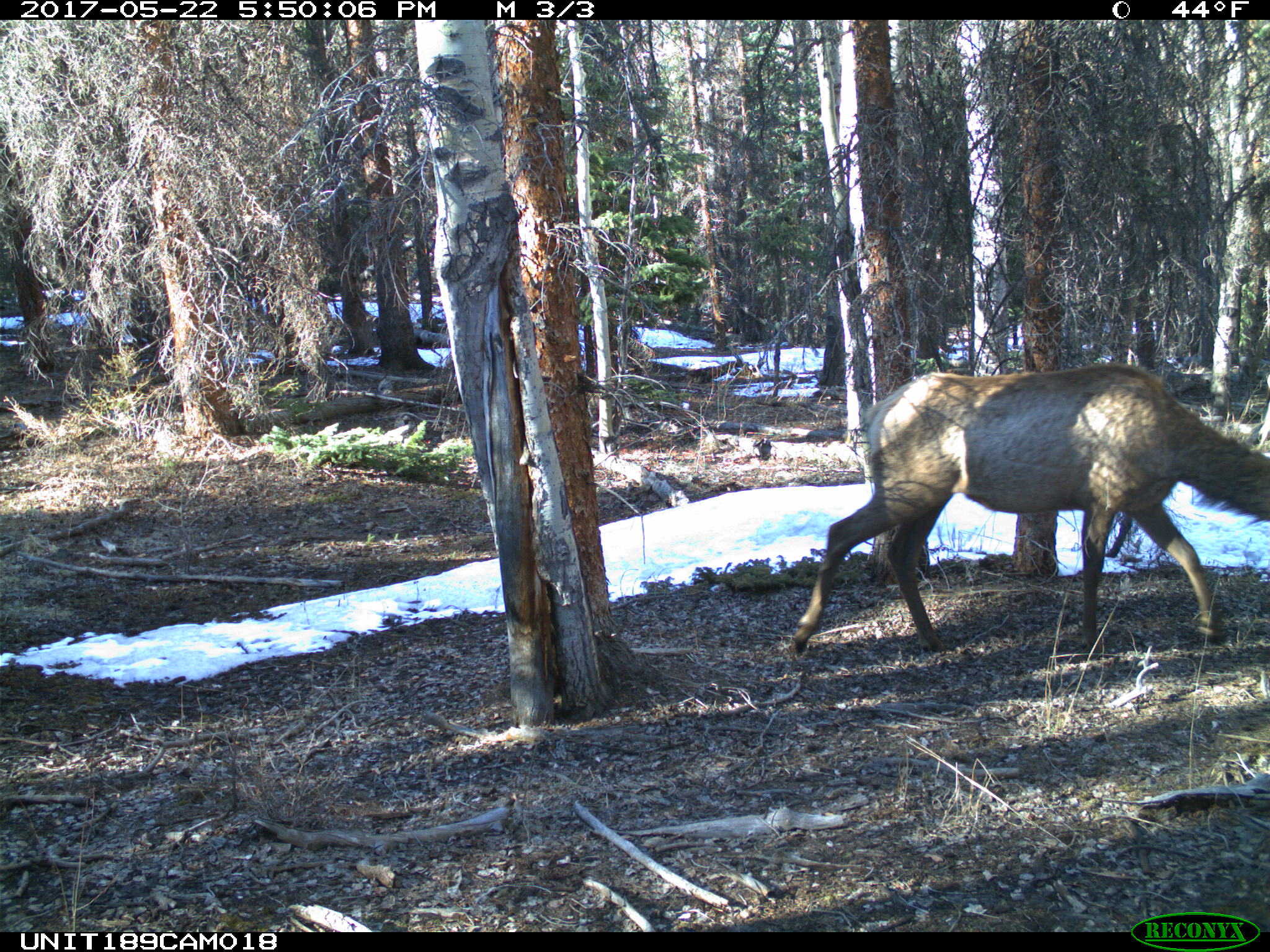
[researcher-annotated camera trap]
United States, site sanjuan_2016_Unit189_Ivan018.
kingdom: Animalia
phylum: Chordata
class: Mammalia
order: Artiodactyla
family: Cervidae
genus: Cervus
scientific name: Cervus elaphus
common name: red deer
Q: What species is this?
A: Cervus elaphus (red deer).